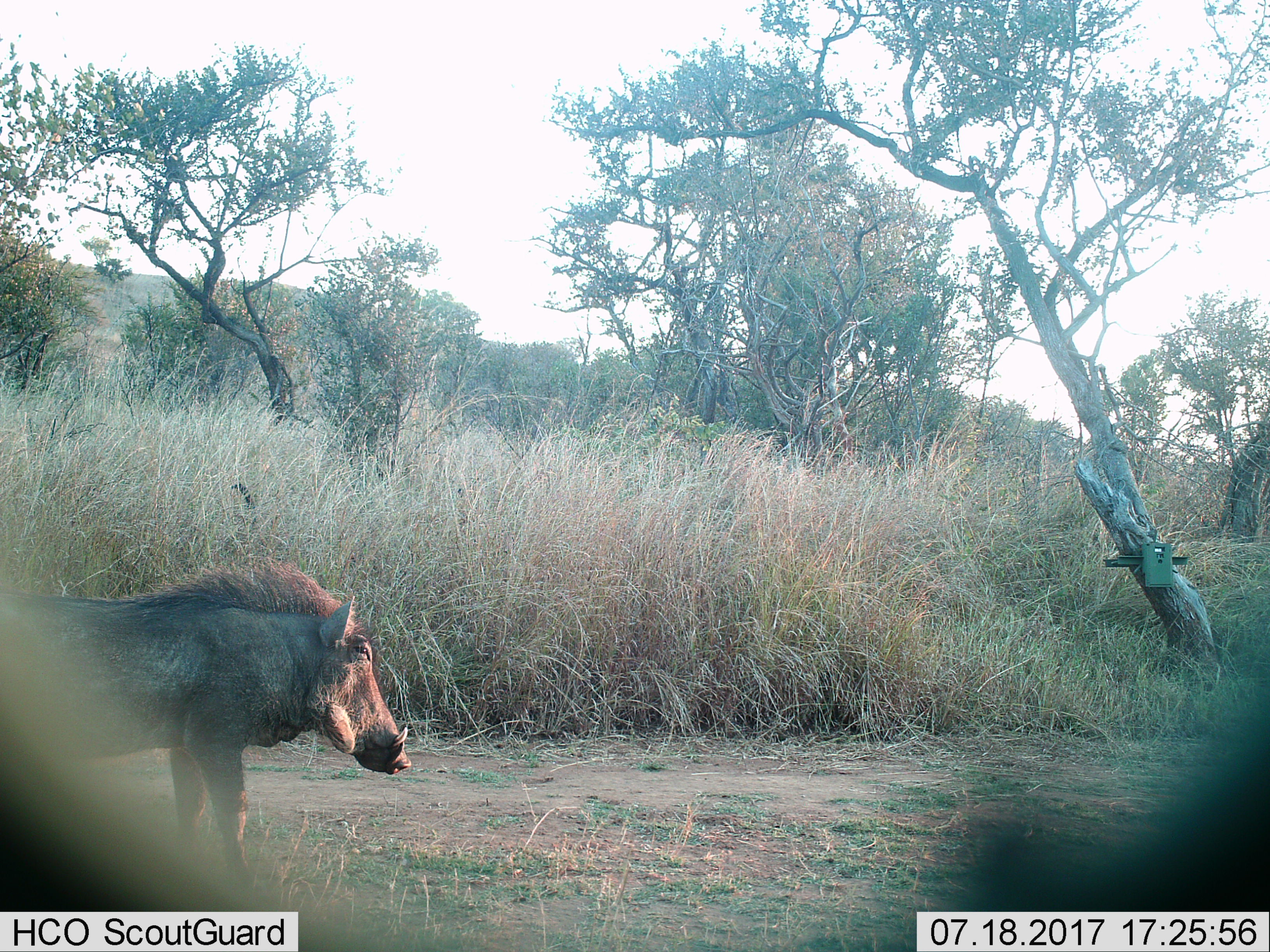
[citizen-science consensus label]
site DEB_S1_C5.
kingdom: Animalia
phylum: Chordata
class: Mammalia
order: Artiodactyla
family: Suidae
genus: Phacochoerus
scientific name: Phacochoerus africanus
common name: warthog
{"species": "warthog (Phacochoerus africanus)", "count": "1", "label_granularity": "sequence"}